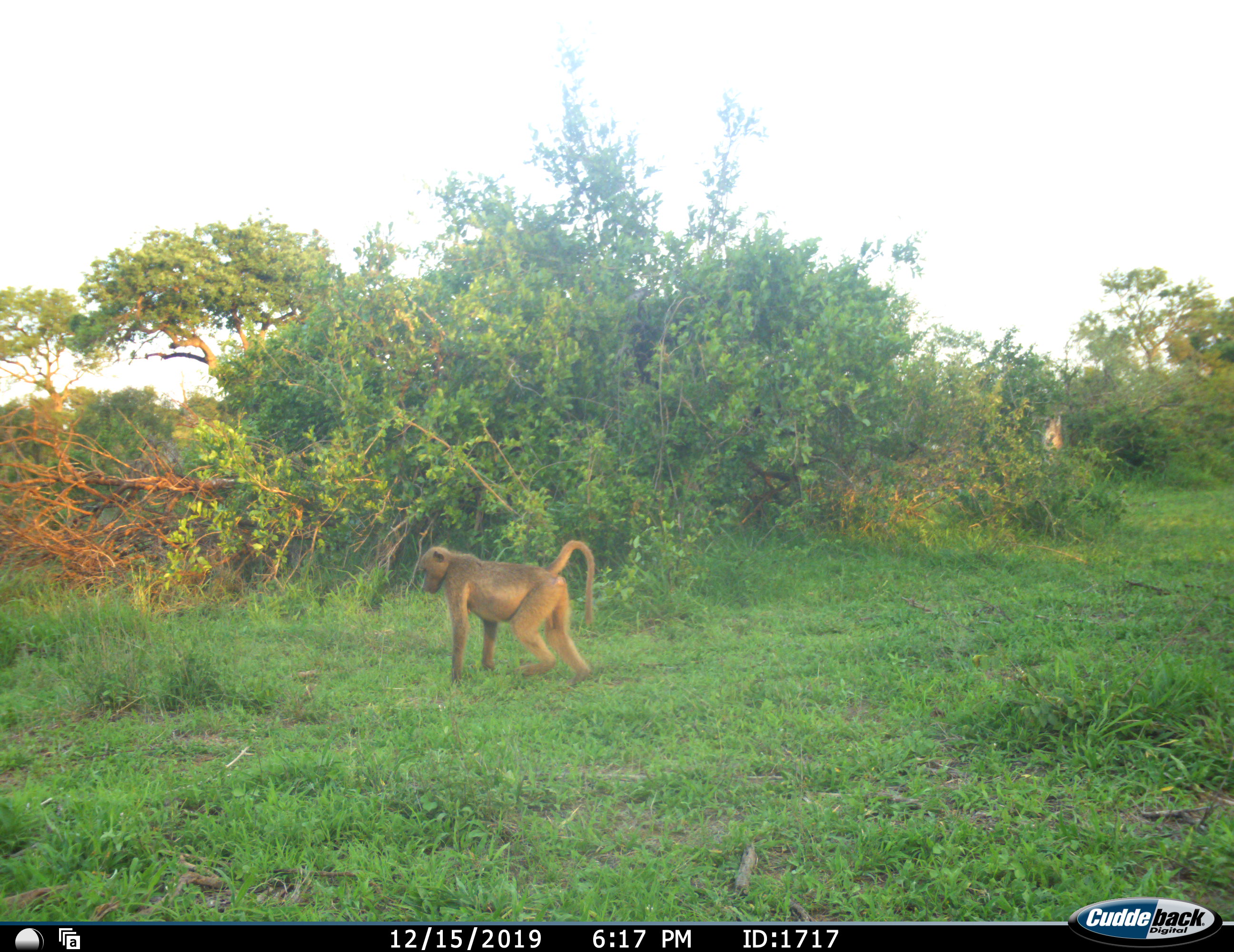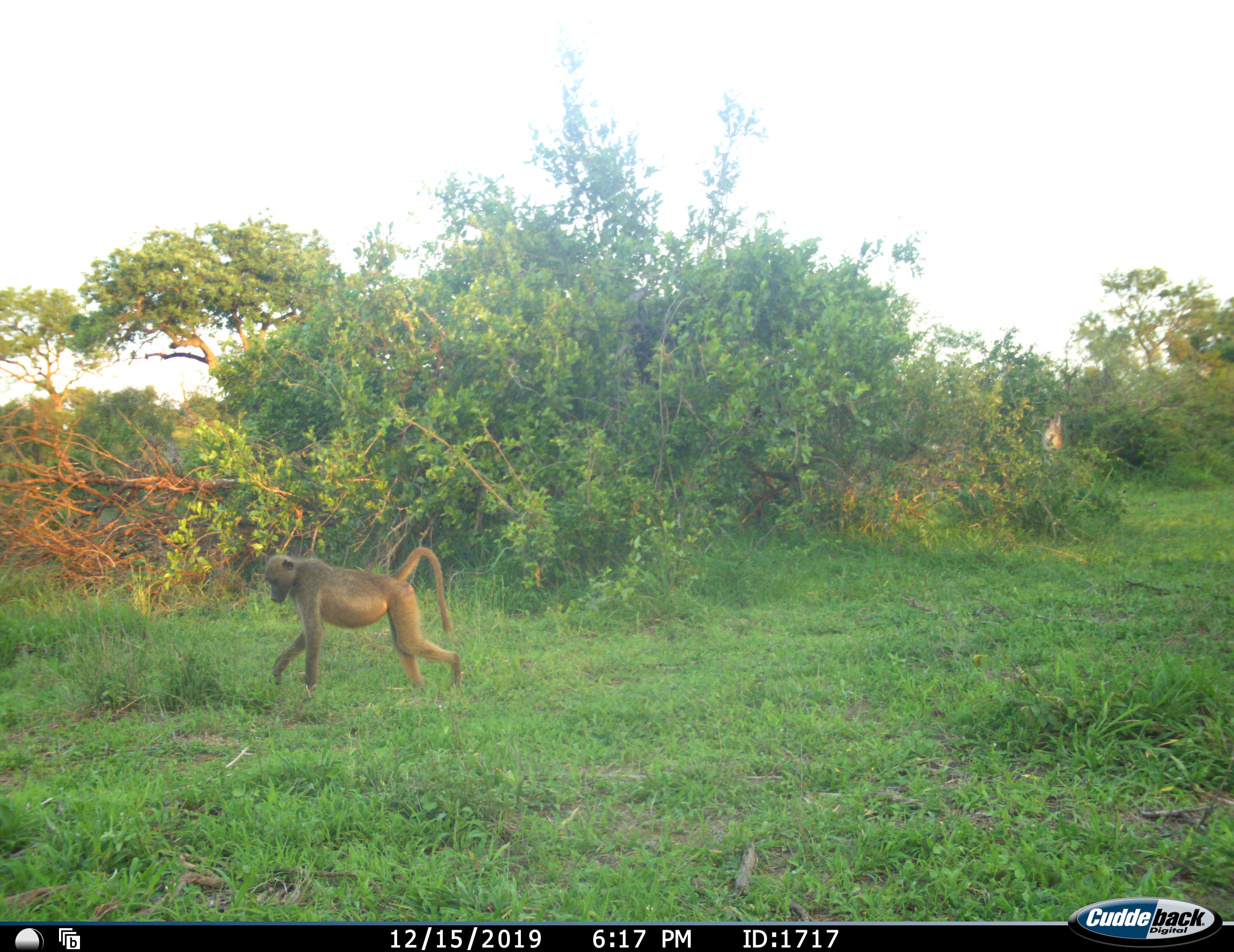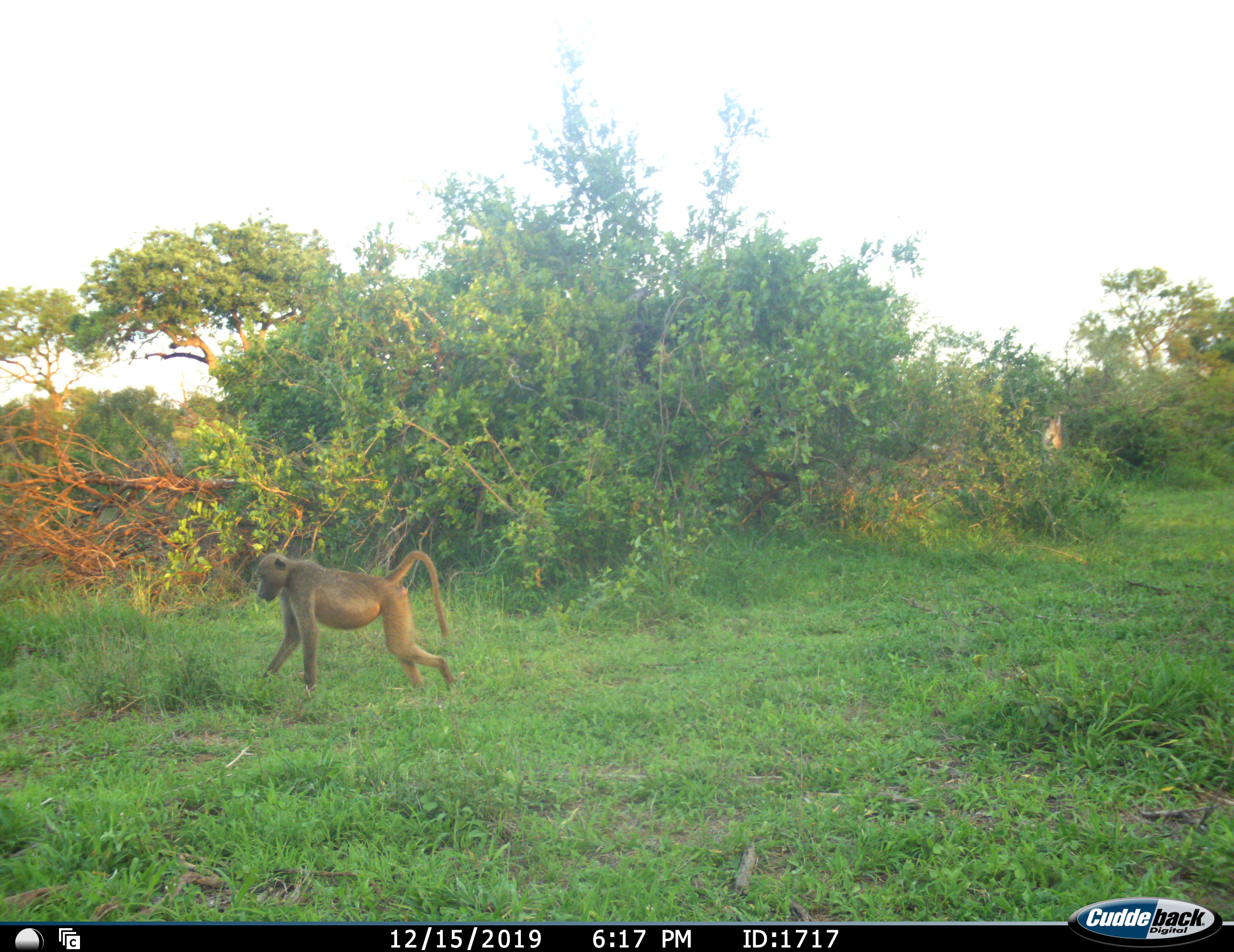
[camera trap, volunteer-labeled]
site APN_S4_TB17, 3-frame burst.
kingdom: Animalia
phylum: Chordata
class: Mammalia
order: Primates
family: Cercopithecidae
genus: Papio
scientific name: Papio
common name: baboon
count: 1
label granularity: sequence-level